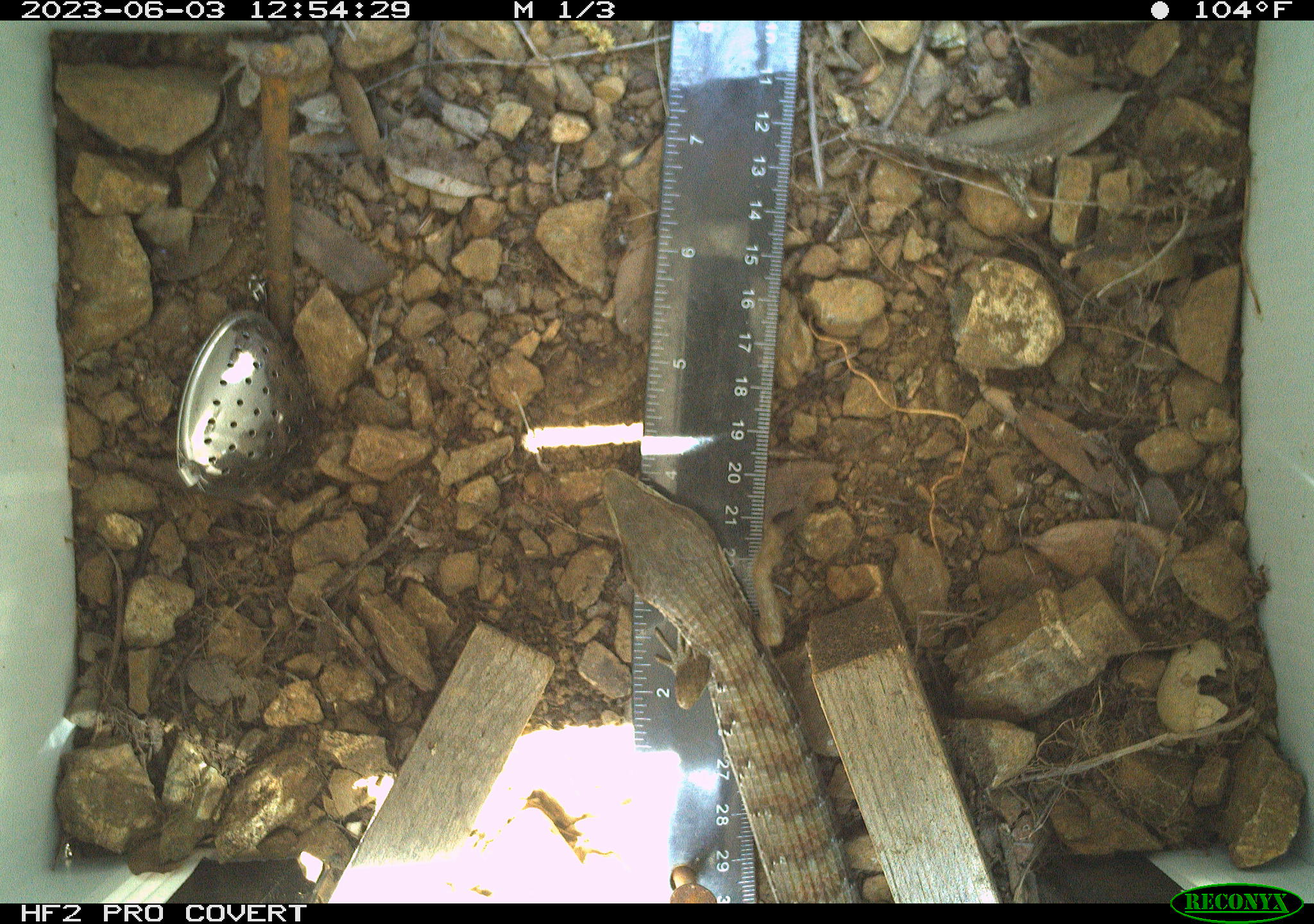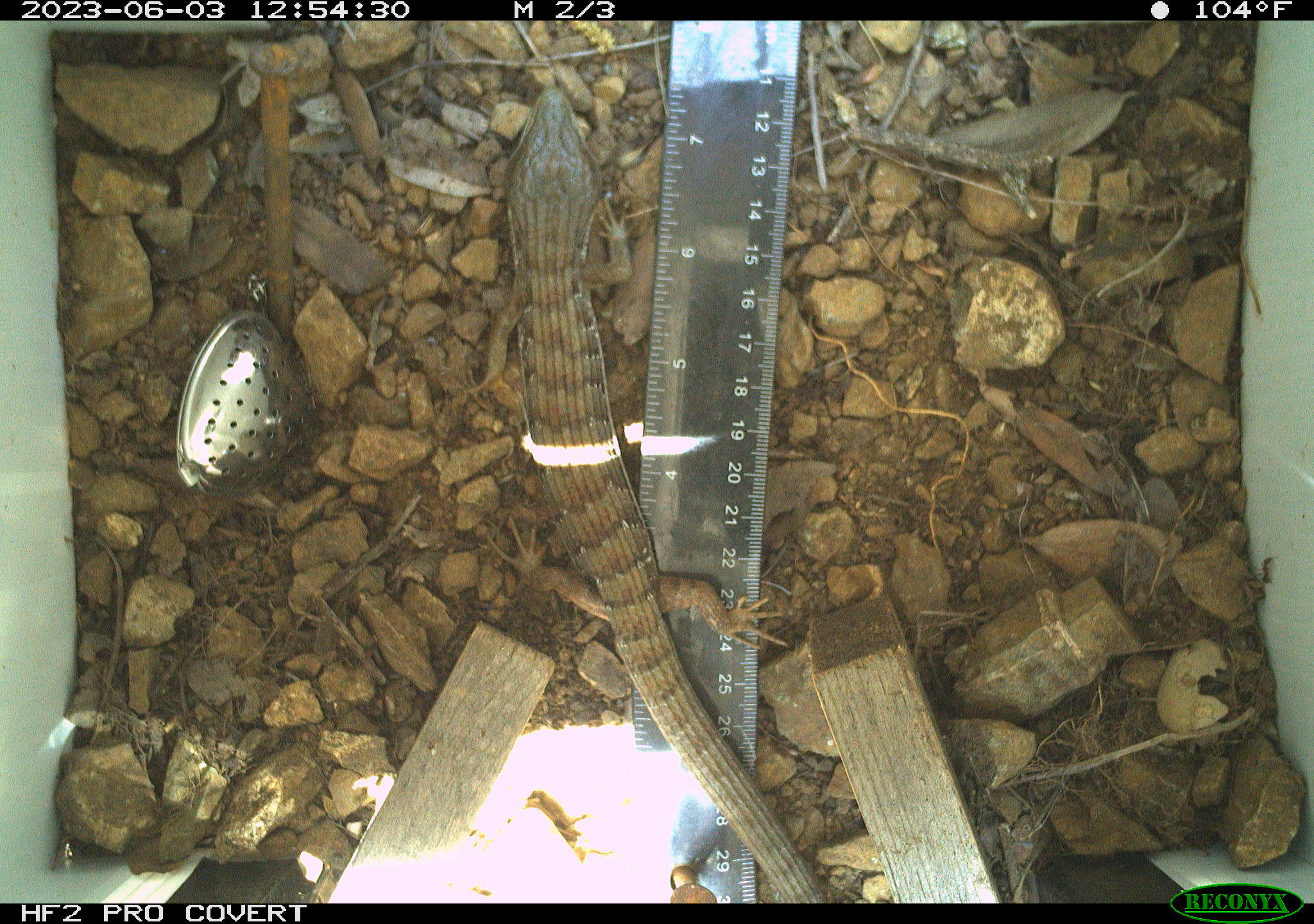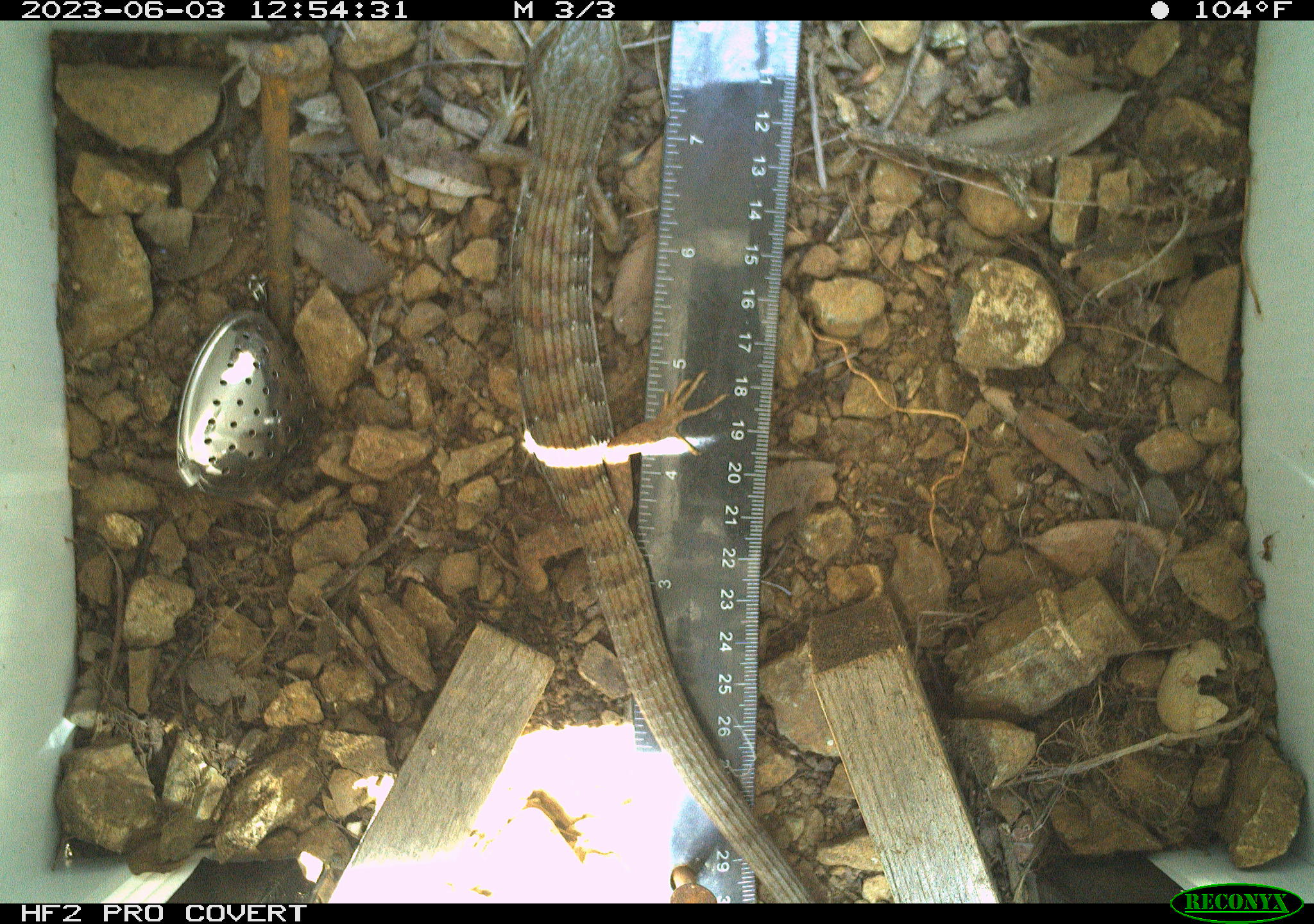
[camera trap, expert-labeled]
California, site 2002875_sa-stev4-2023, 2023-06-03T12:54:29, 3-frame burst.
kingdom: Animalia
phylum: Chordata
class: Reptilia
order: Squamata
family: Anguidae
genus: Elgaria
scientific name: Elgaria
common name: alligator lizards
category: elgaria species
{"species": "elgaria species (alligator lizards) (Elgaria)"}